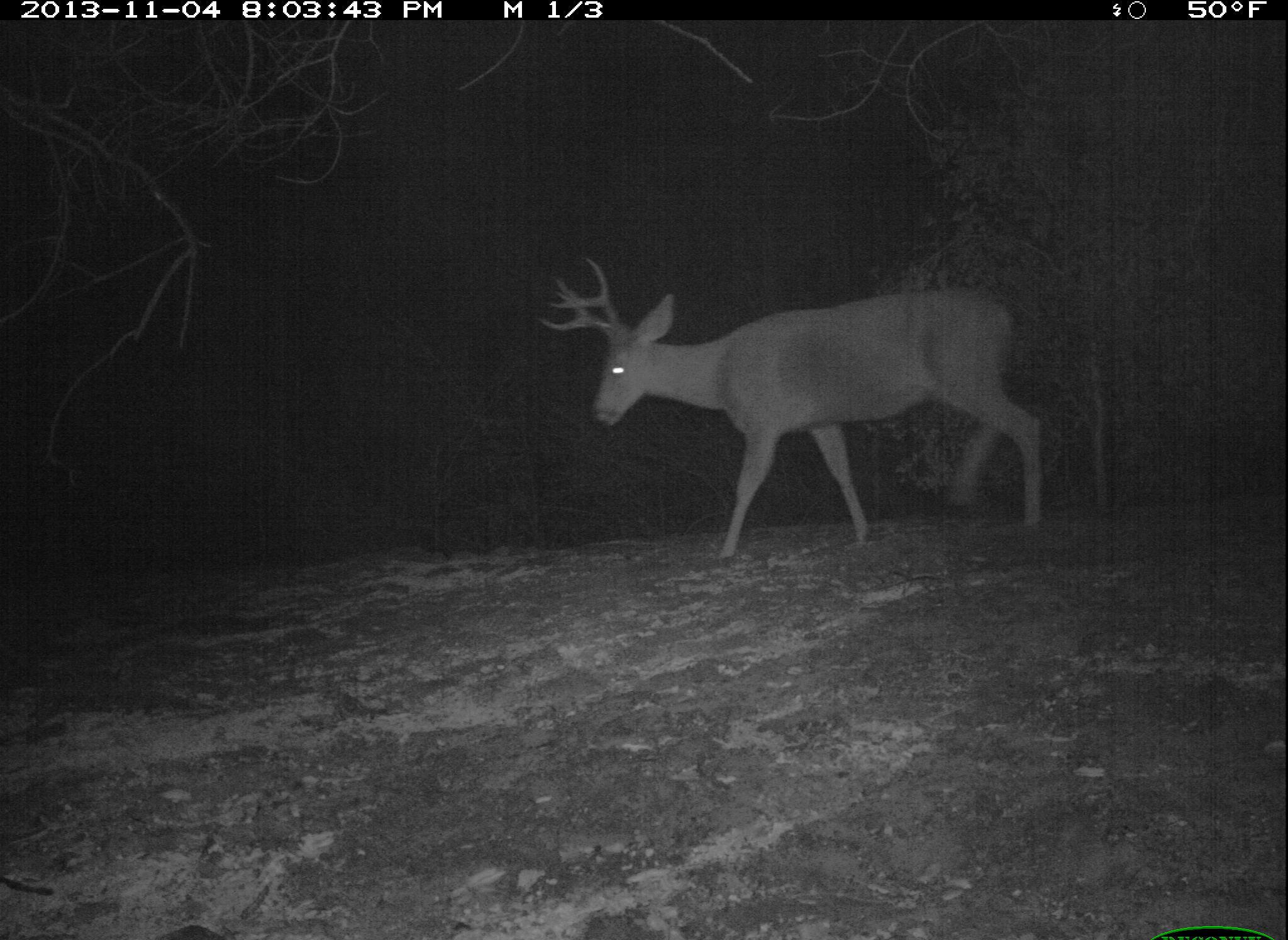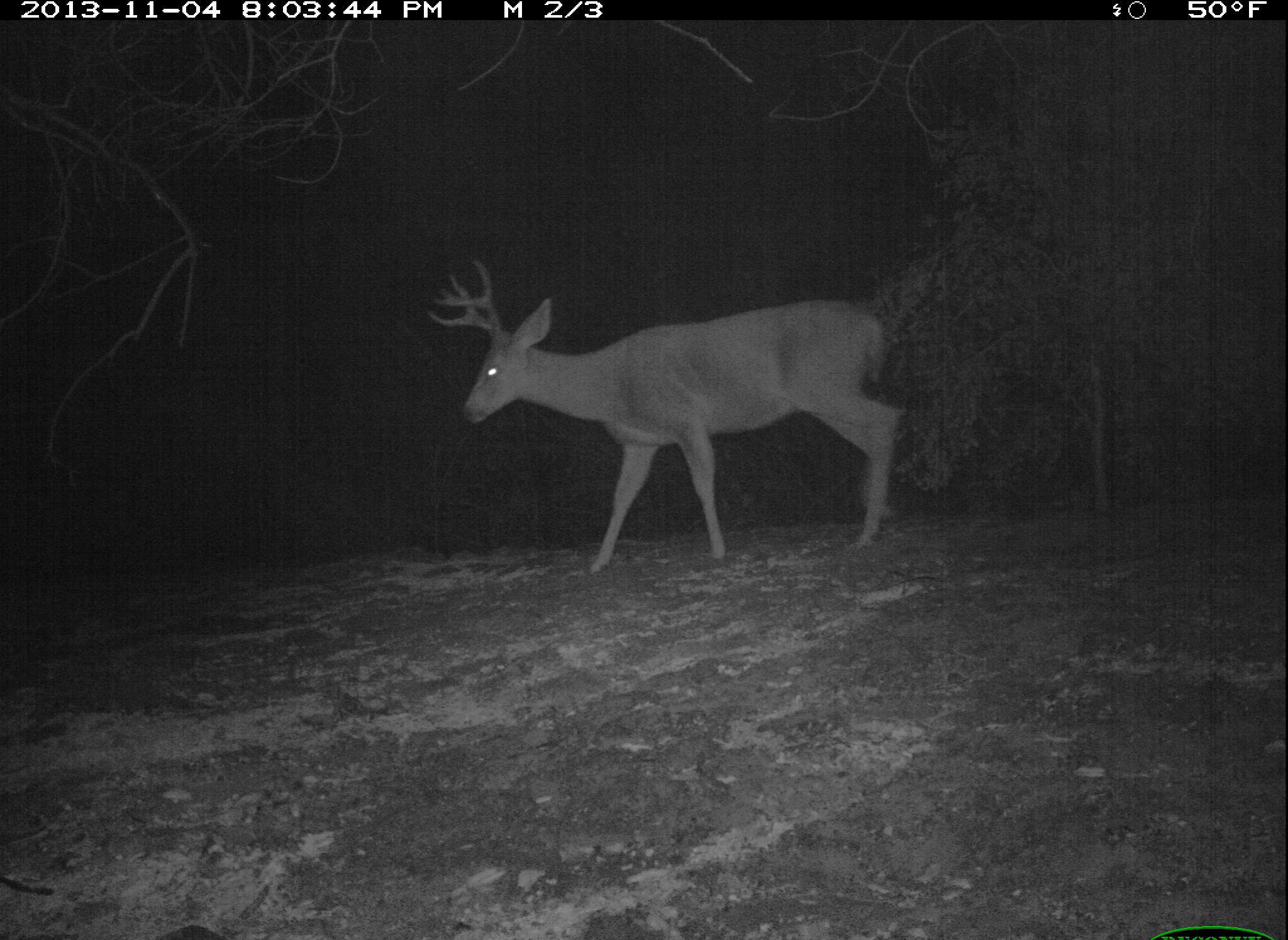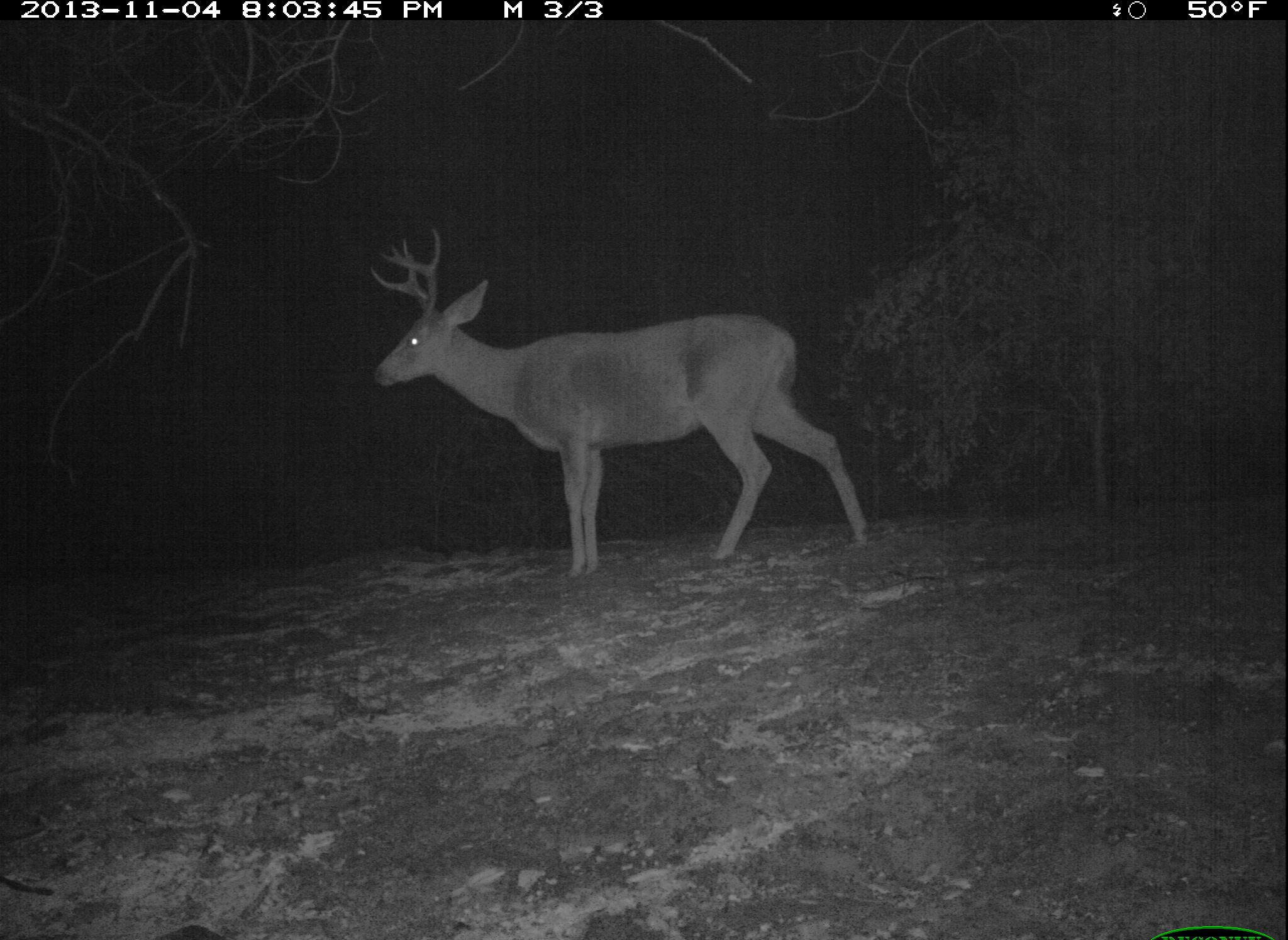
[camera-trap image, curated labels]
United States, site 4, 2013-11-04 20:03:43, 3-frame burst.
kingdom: Animalia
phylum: Chordata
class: Mammalia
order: Artiodactyla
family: Cervidae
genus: Odocoileus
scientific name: Odocoileus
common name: deer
Deer (Odocoileus).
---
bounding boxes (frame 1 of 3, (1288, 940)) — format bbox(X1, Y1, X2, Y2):
deer: bbox(535, 255, 1048, 566)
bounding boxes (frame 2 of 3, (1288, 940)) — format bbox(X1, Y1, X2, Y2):
deer: bbox(422, 257, 910, 581)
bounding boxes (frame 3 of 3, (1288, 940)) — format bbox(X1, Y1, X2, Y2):
deer: bbox(367, 224, 876, 583)